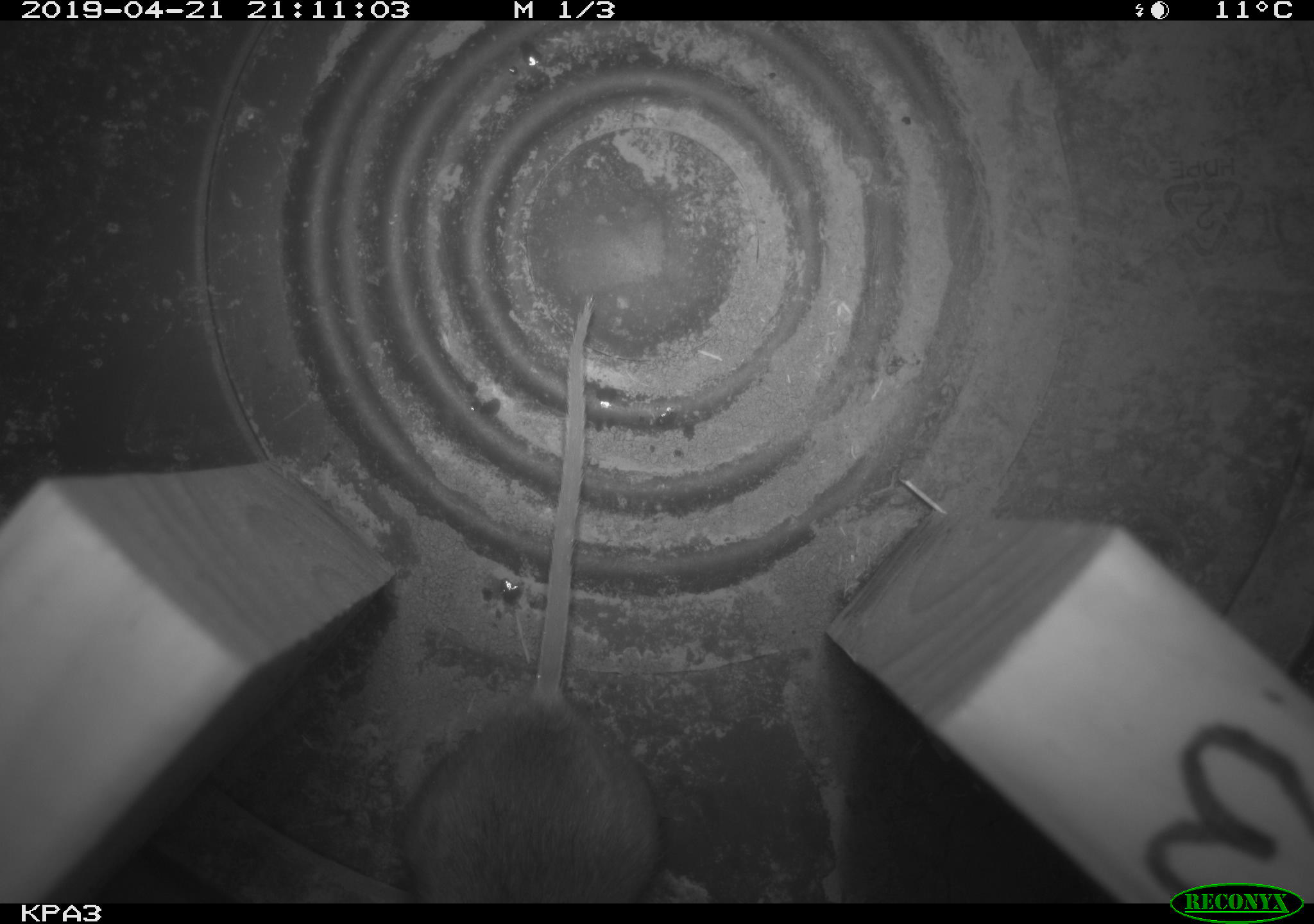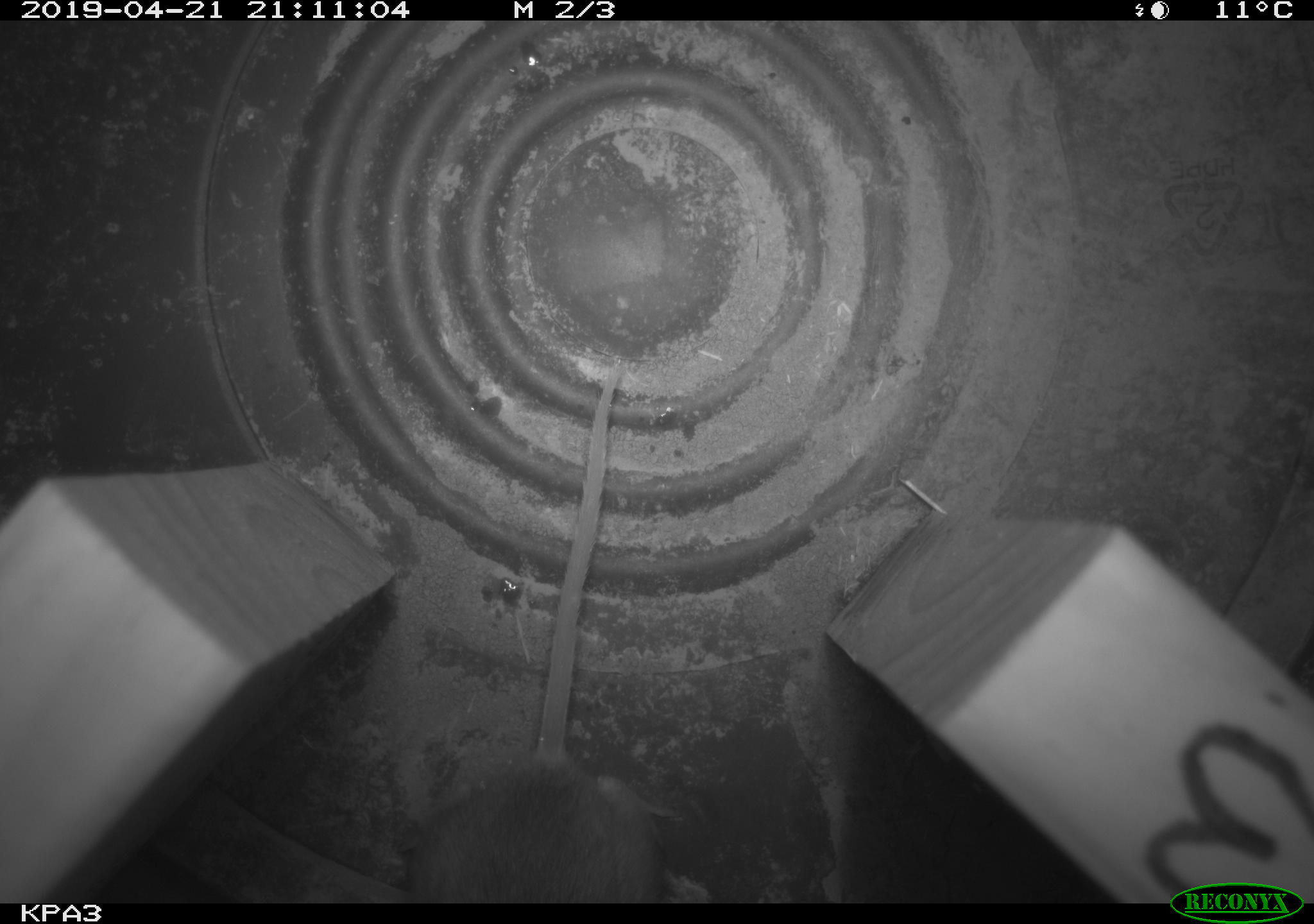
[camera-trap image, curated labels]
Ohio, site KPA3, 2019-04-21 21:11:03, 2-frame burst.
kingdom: Animalia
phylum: Chordata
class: Mammalia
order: Rodentia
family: Cricetidae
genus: Peromyscus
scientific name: Peromyscus leucopus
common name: white-footed mouse